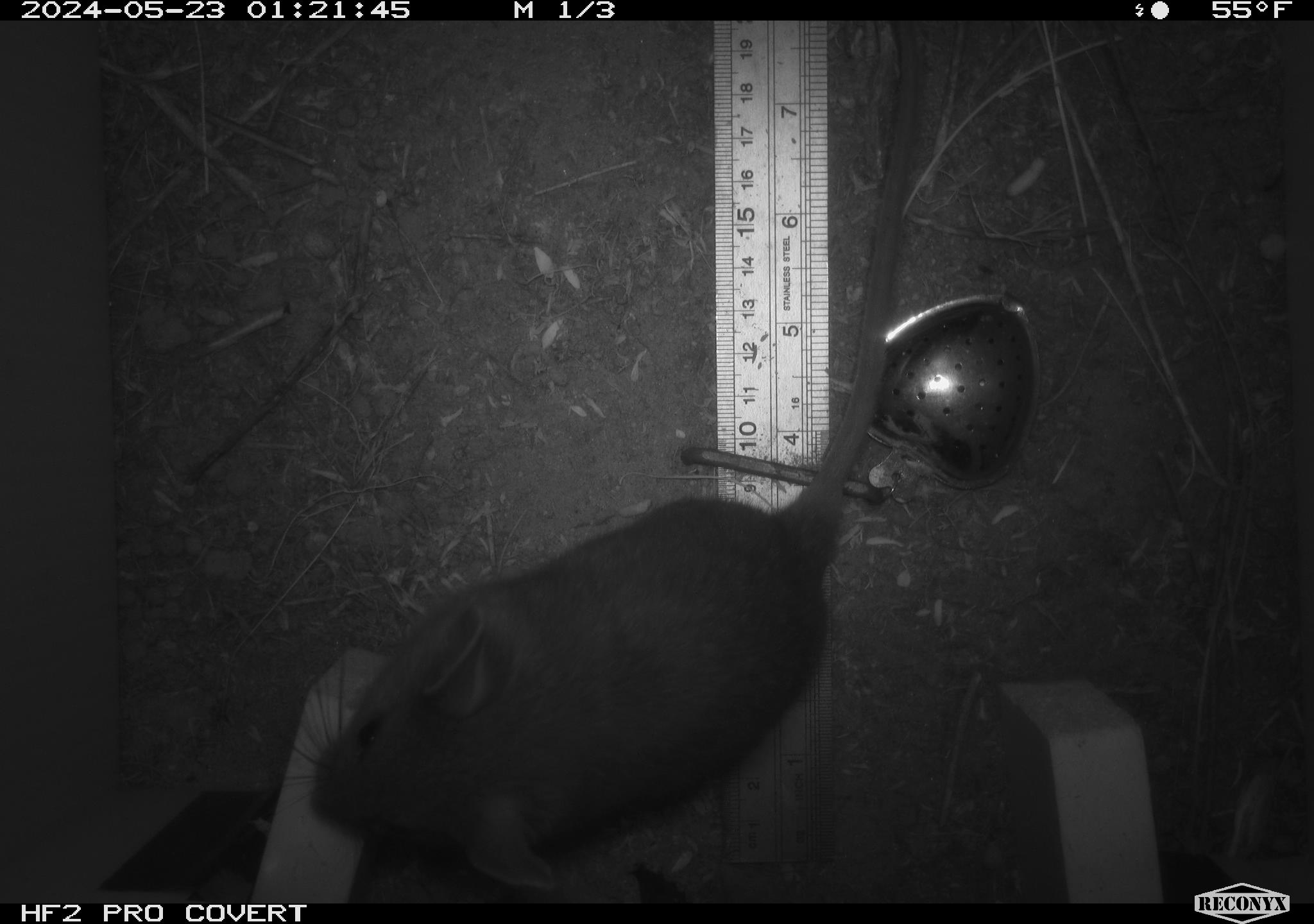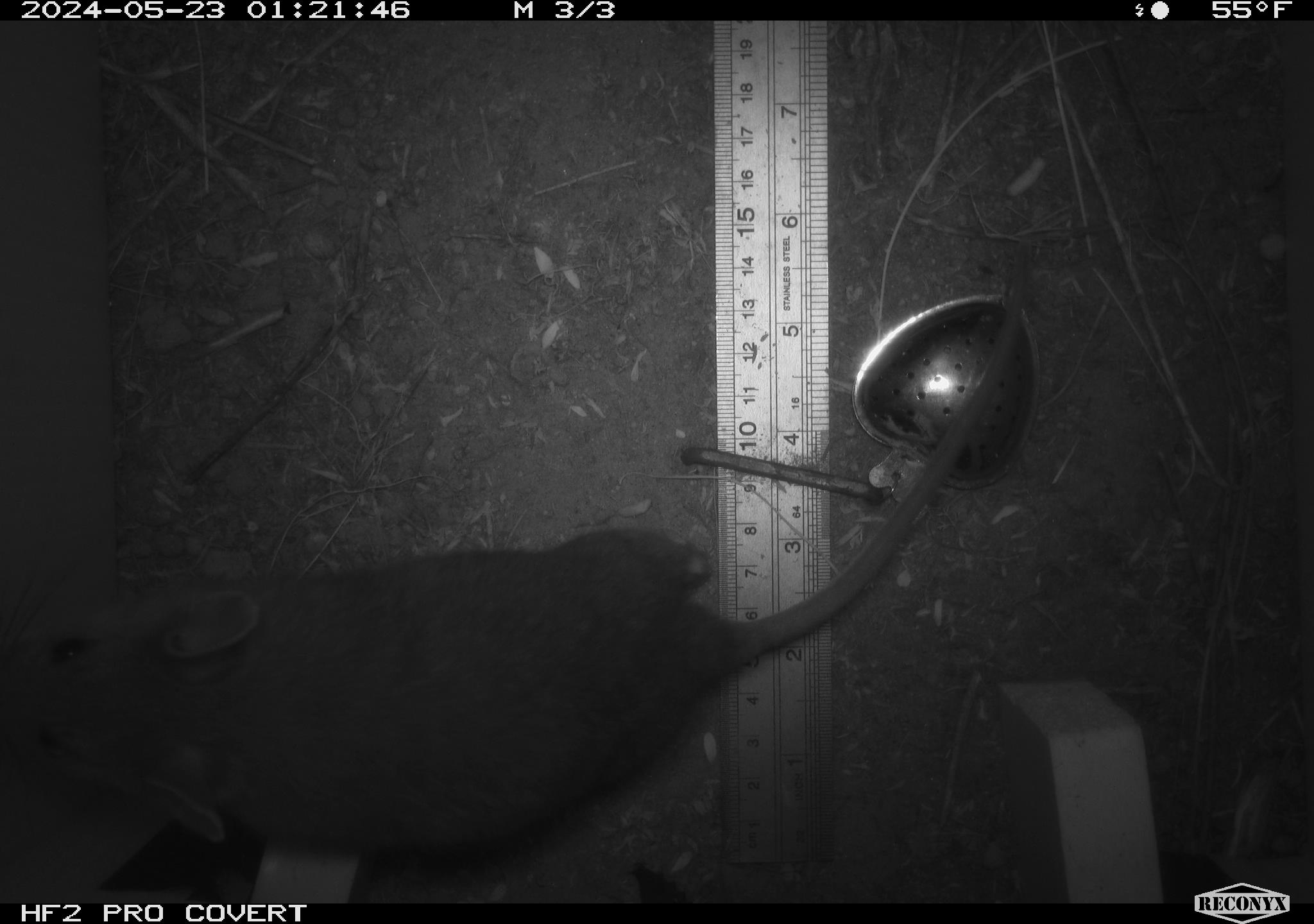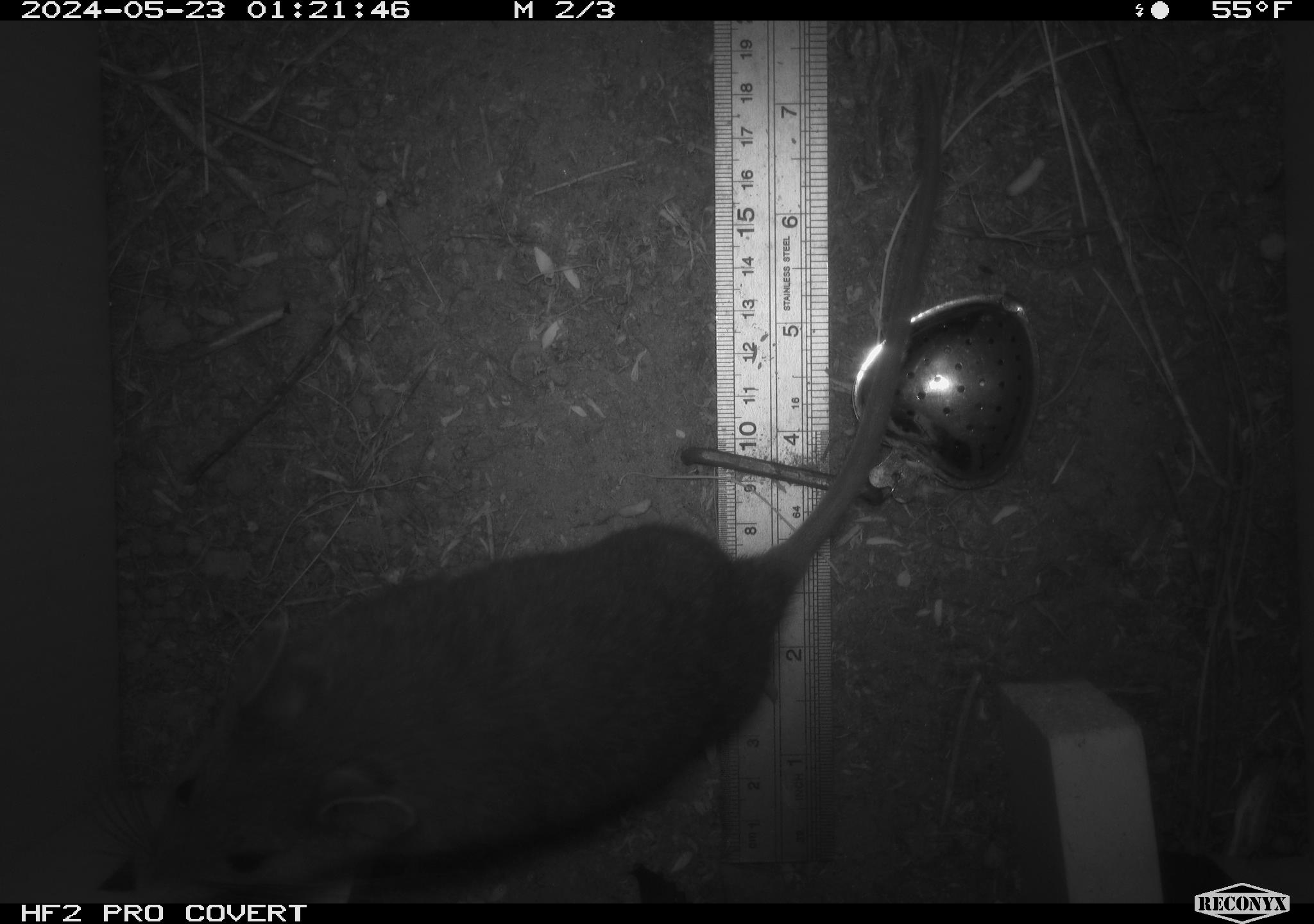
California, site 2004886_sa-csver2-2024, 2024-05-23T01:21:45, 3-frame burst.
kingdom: Animalia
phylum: Chordata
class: Mammalia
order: Rodentia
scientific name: Rodentia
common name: rodent